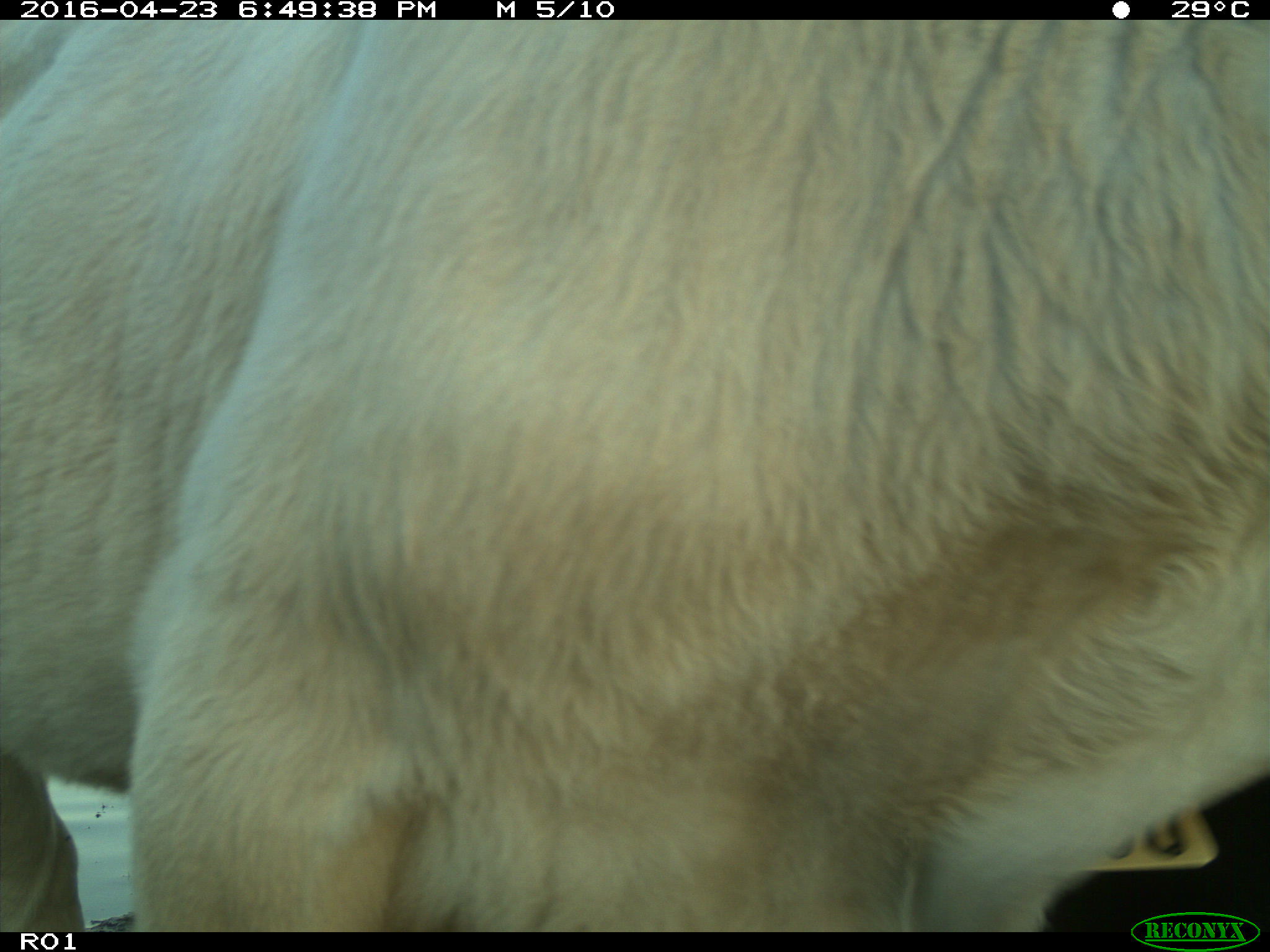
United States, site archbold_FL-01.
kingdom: Animalia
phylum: Chordata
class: Mammalia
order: Artiodactyla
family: Bovidae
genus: Bos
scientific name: Bos taurus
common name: domestic cow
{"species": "Bos taurus (domestic cow)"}